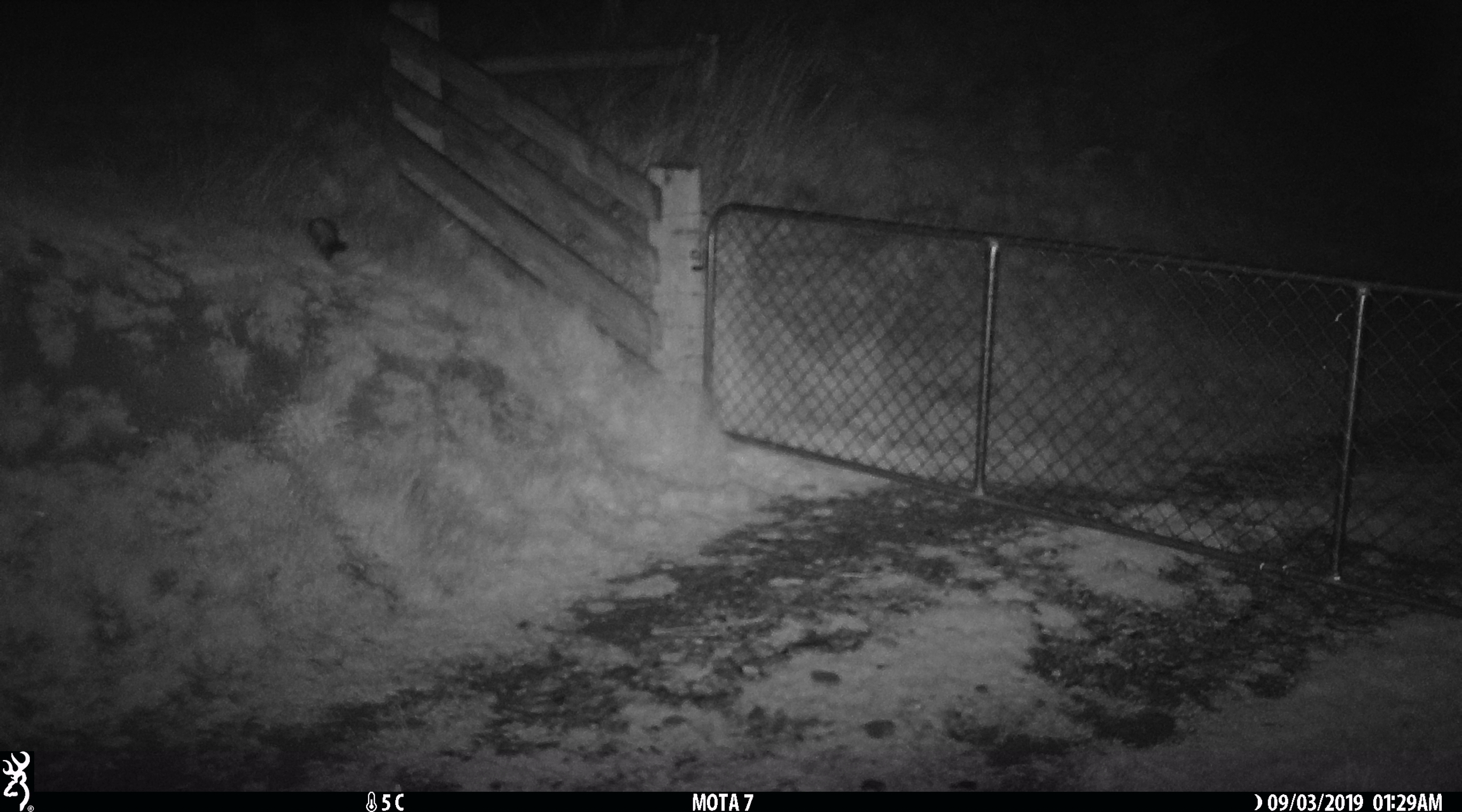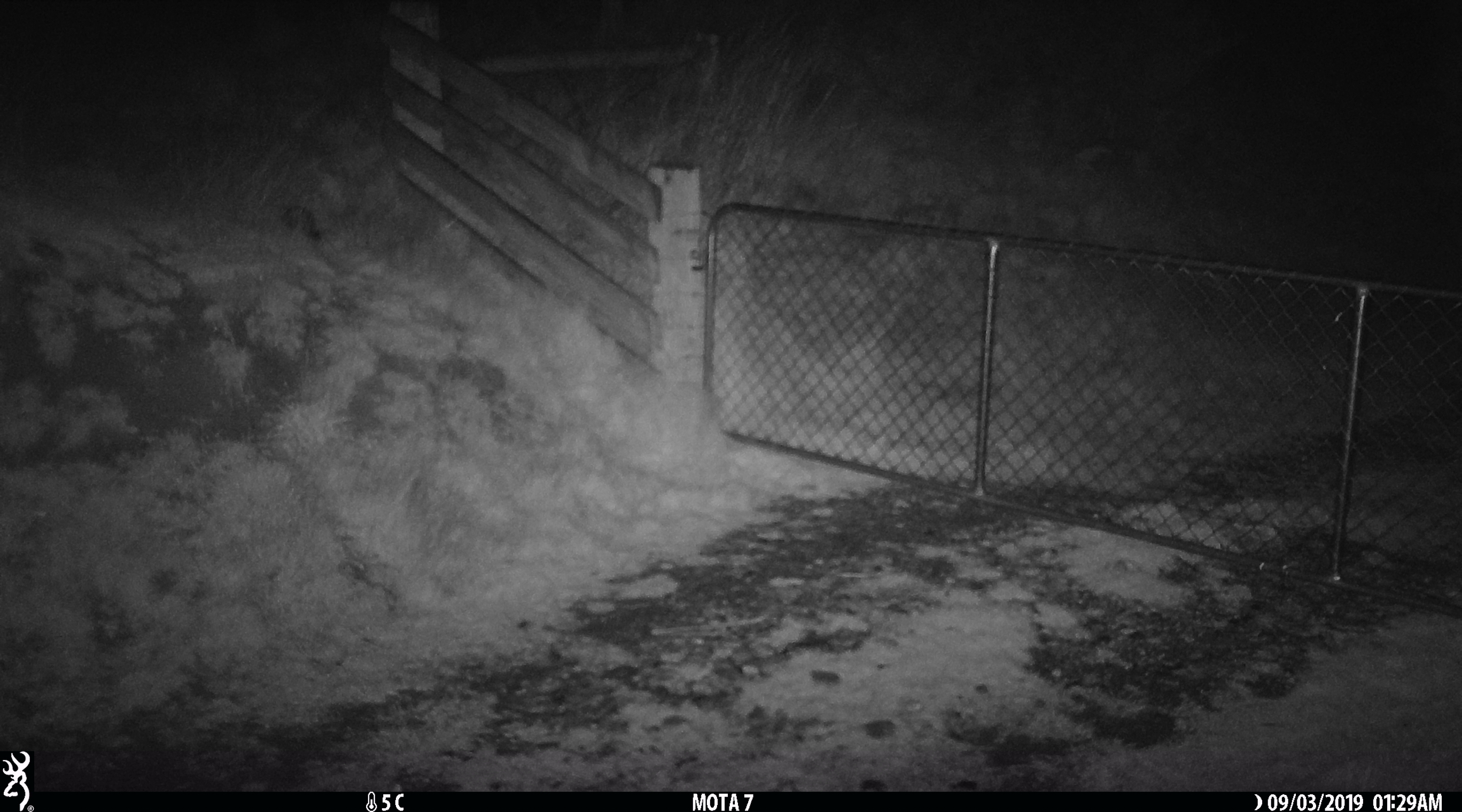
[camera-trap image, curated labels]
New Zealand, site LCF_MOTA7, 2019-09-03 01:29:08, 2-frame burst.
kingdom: Animalia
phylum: Chordata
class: Mammalia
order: Carnivora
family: Mustelidae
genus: Mustela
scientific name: Mustela furo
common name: ferret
Ferret (Mustela furo).